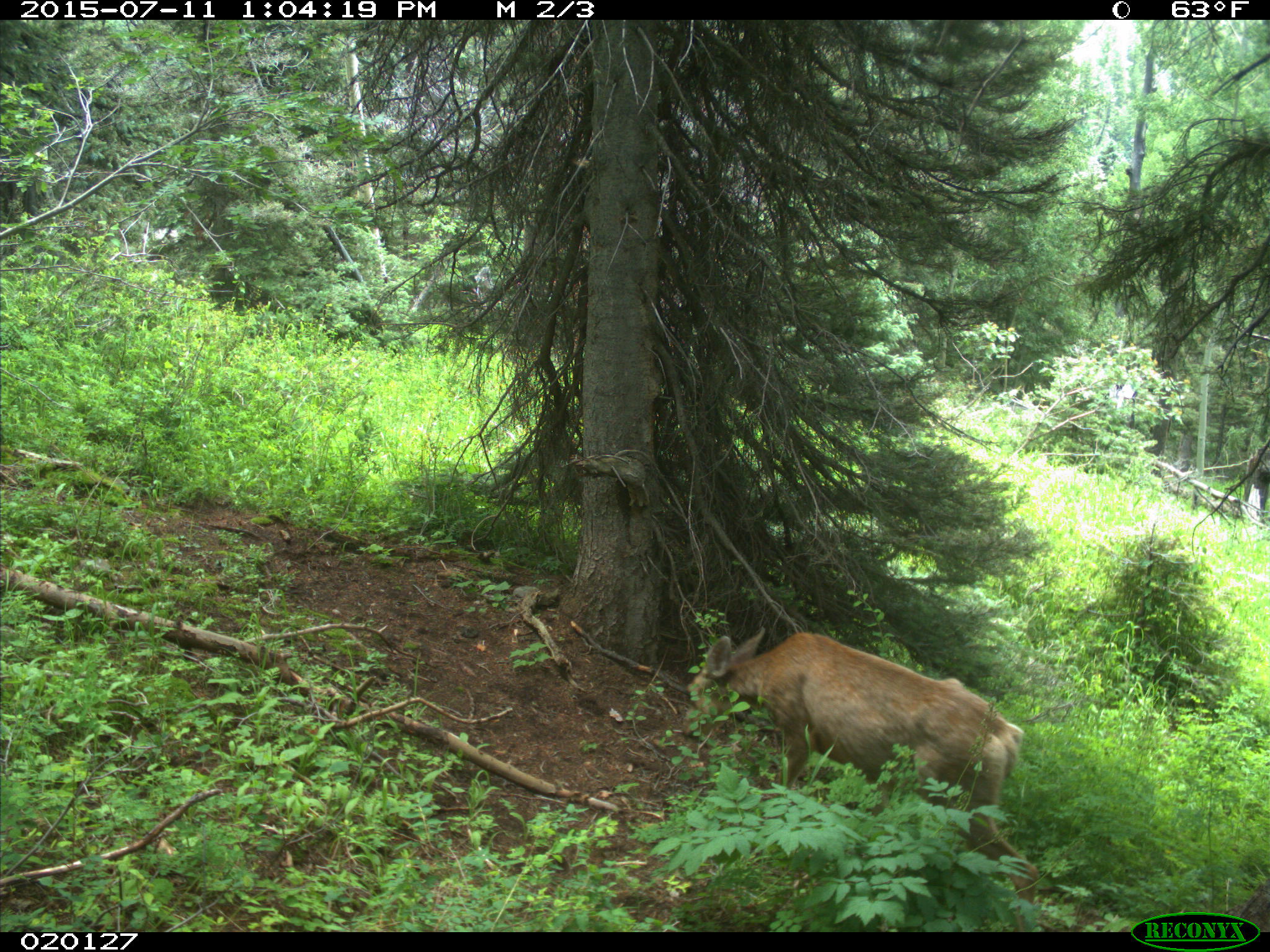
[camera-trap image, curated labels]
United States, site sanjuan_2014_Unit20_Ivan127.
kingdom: Animalia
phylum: Chordata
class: Mammalia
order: Artiodactyla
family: Cervidae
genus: Odocoileus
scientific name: Odocoileus hemionus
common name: mule deer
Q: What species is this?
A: Odocoileus hemionus (mule deer).